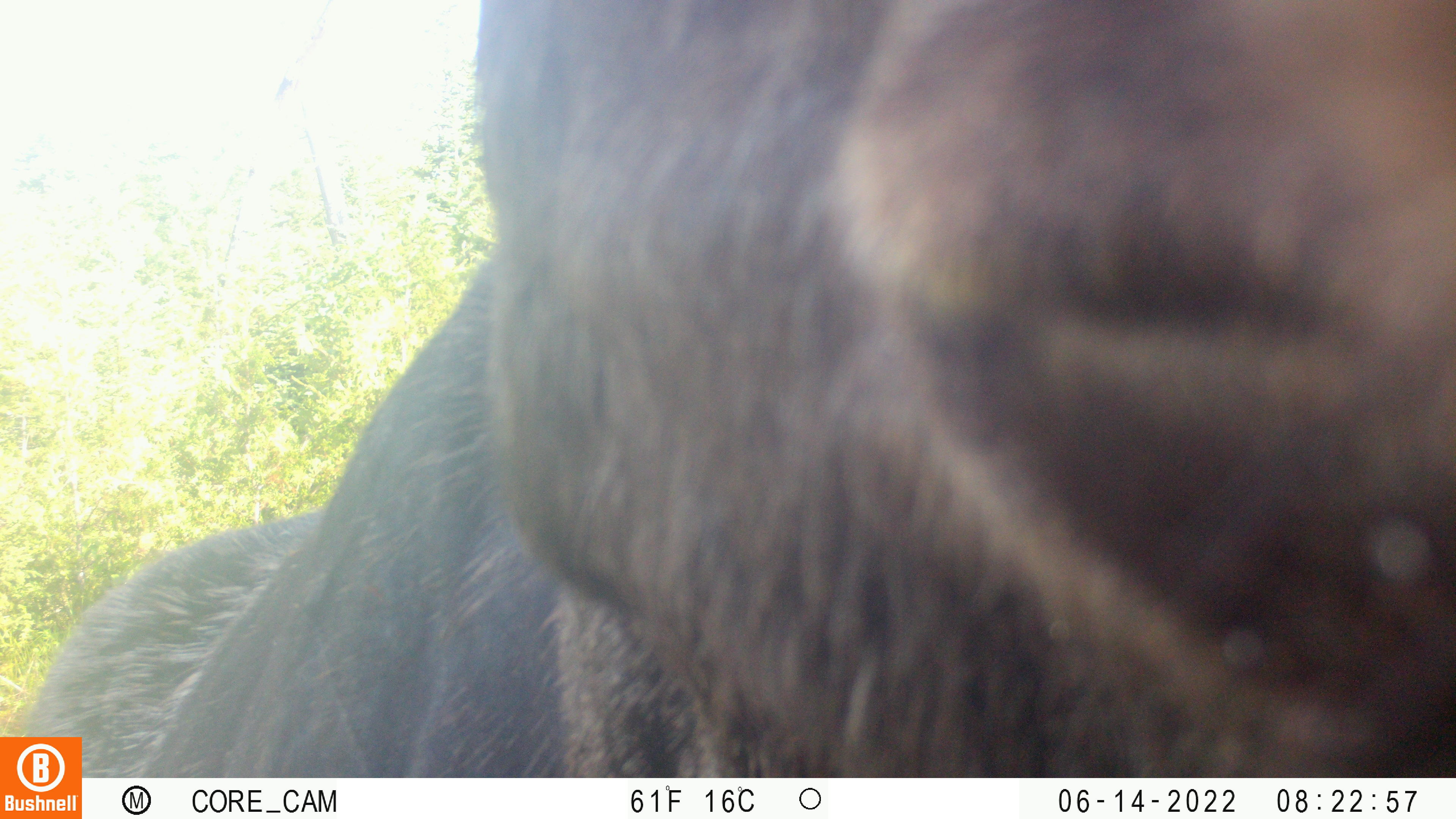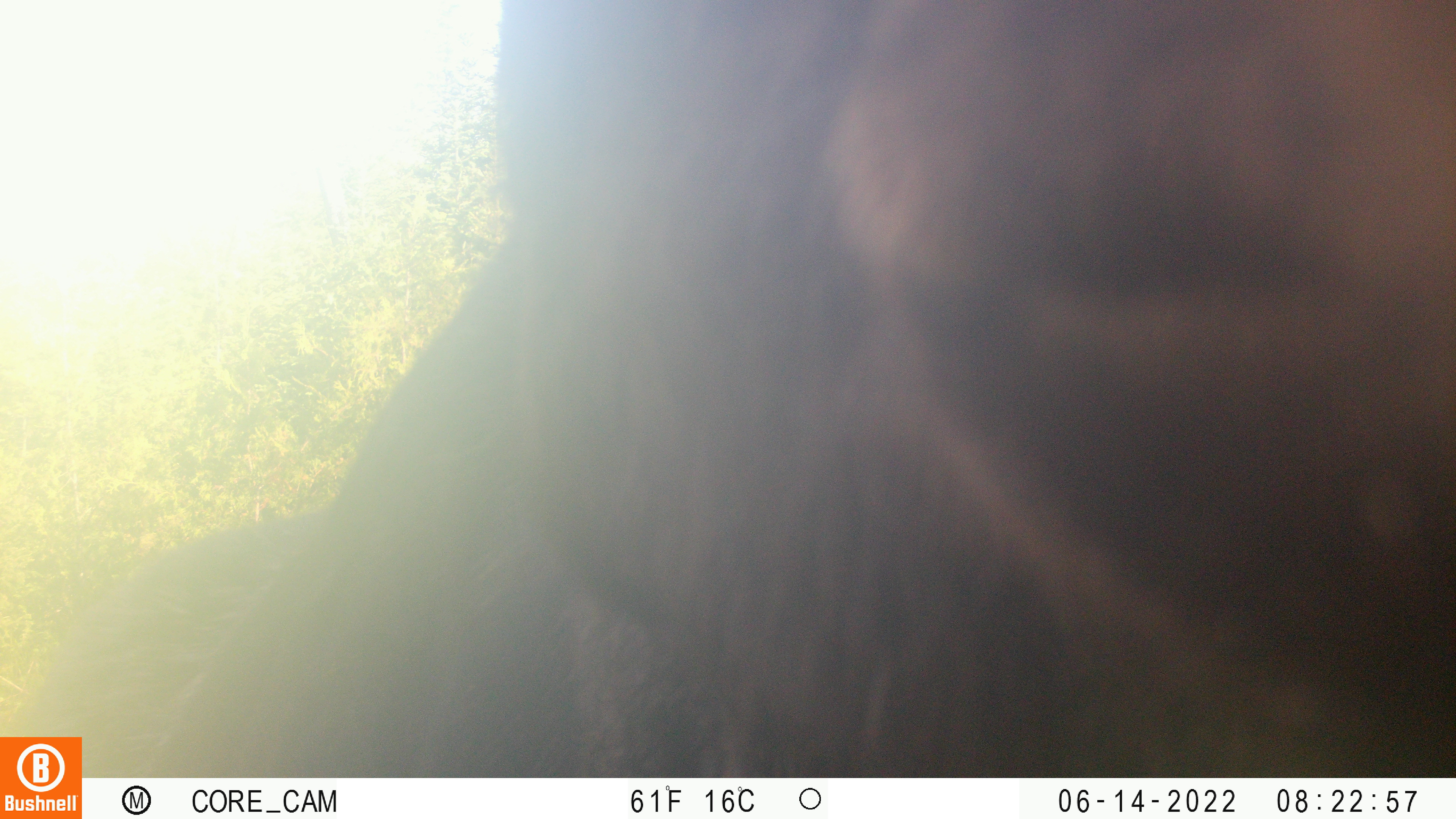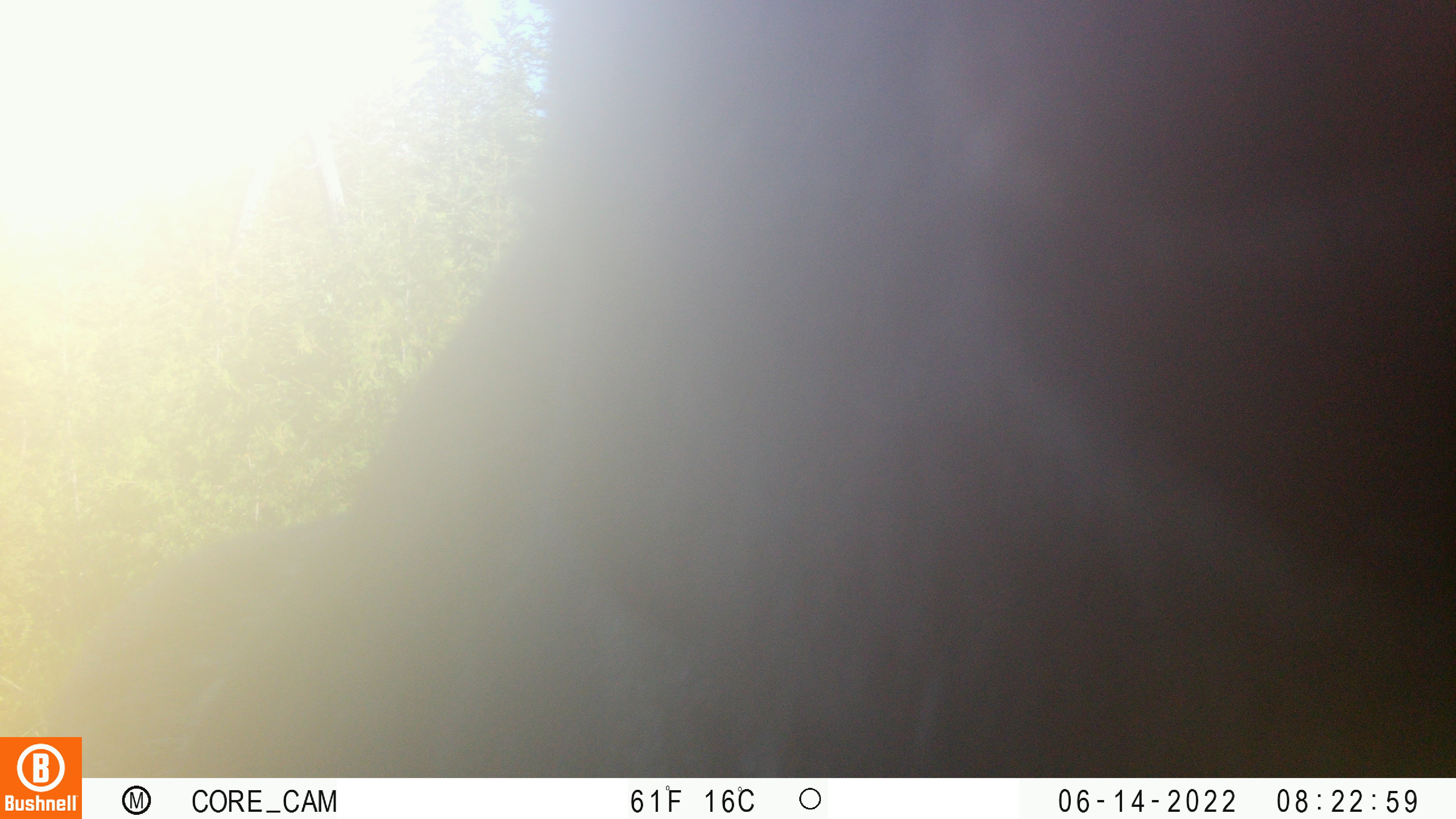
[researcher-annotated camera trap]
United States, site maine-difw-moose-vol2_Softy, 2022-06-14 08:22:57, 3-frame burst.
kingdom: Animalia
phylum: Chordata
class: Mammalia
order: Artiodactyla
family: Cervidae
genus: Alces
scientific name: Alces alces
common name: moose